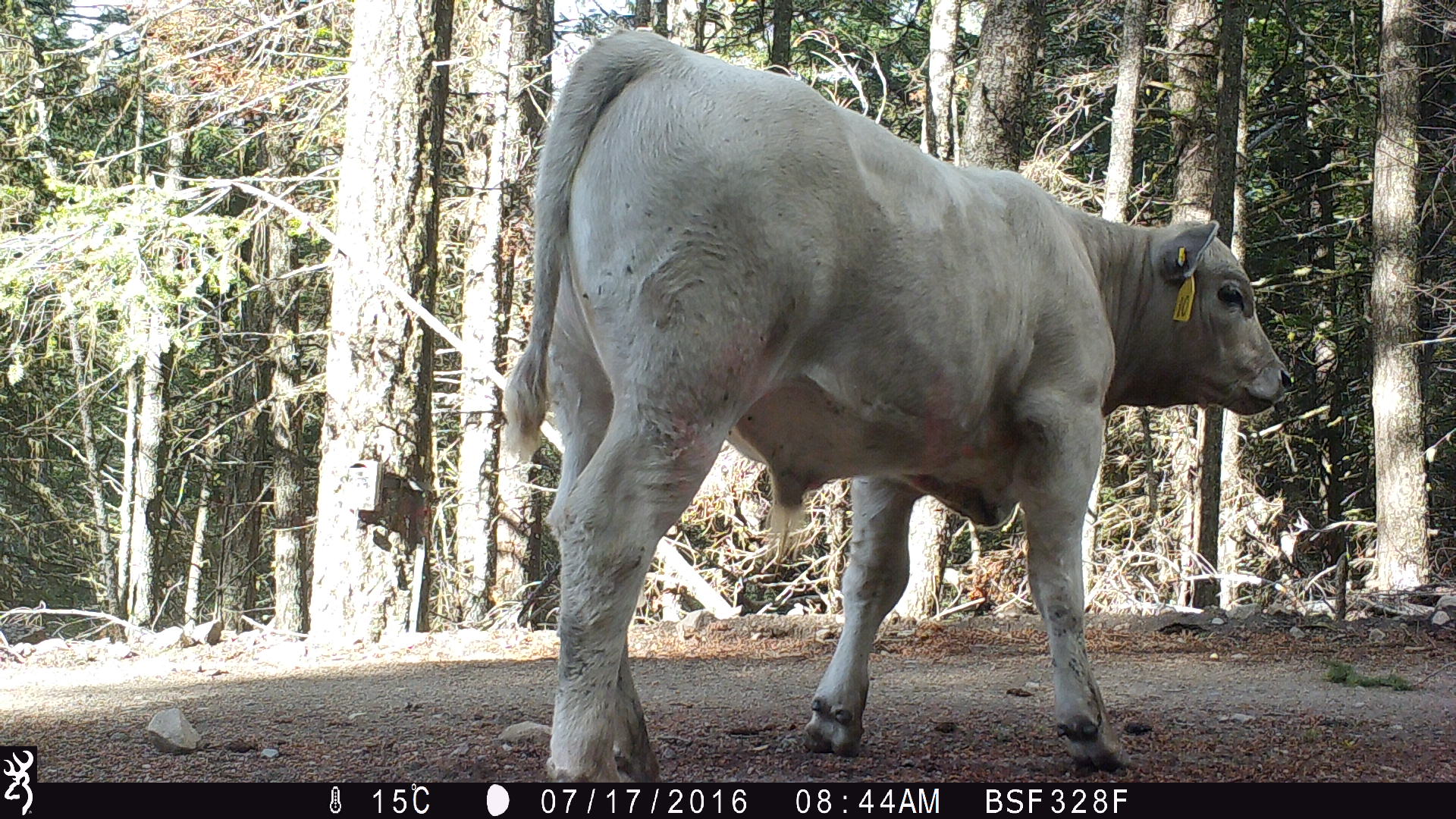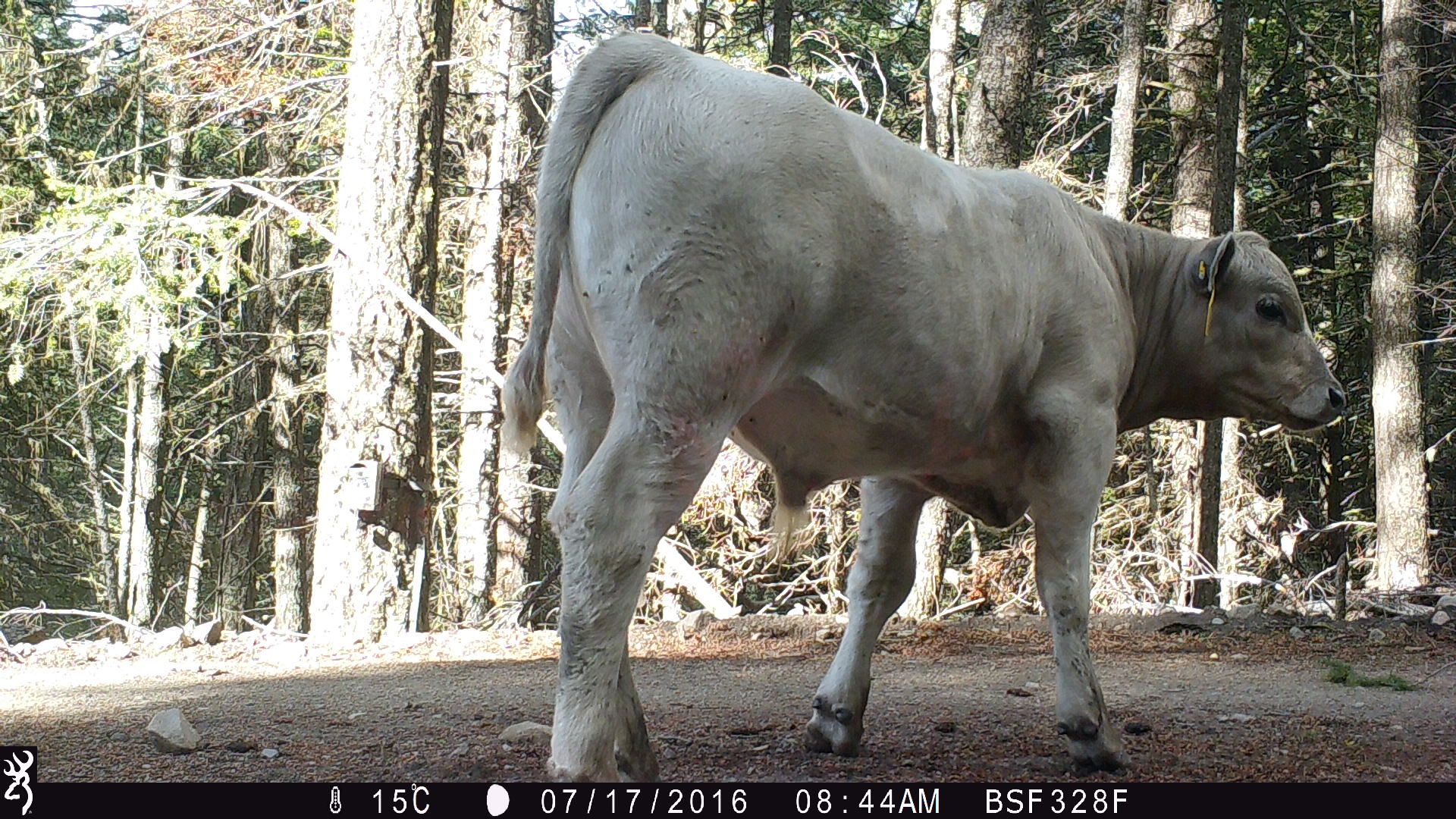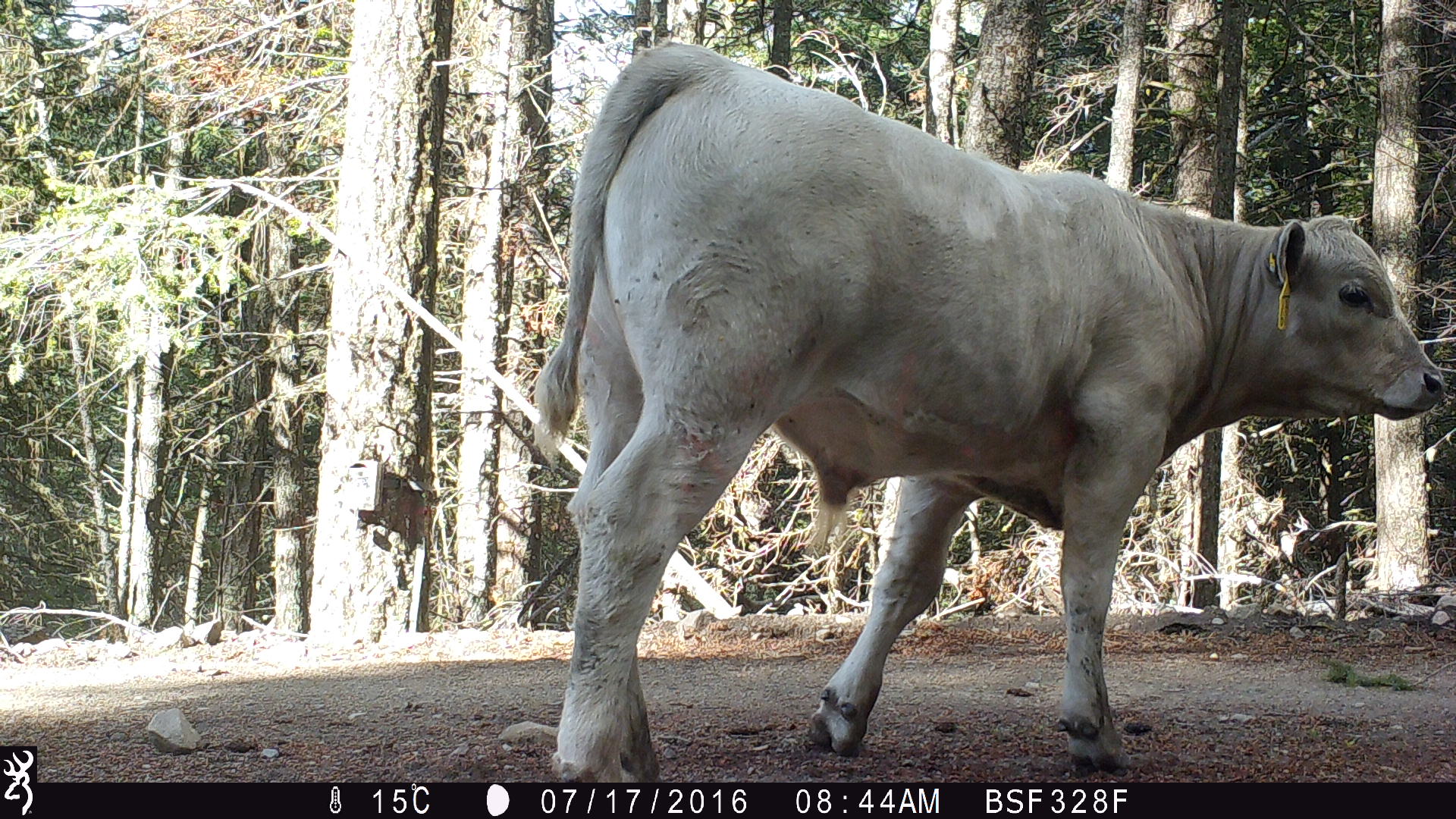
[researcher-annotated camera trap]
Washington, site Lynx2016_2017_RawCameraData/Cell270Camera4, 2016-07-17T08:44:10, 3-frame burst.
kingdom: Animalia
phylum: Chordata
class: Mammalia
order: Artiodactyla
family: Bovidae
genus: Bos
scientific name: Bos taurus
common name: domestic cattle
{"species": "domestic cattle (Bos taurus)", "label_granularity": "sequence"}